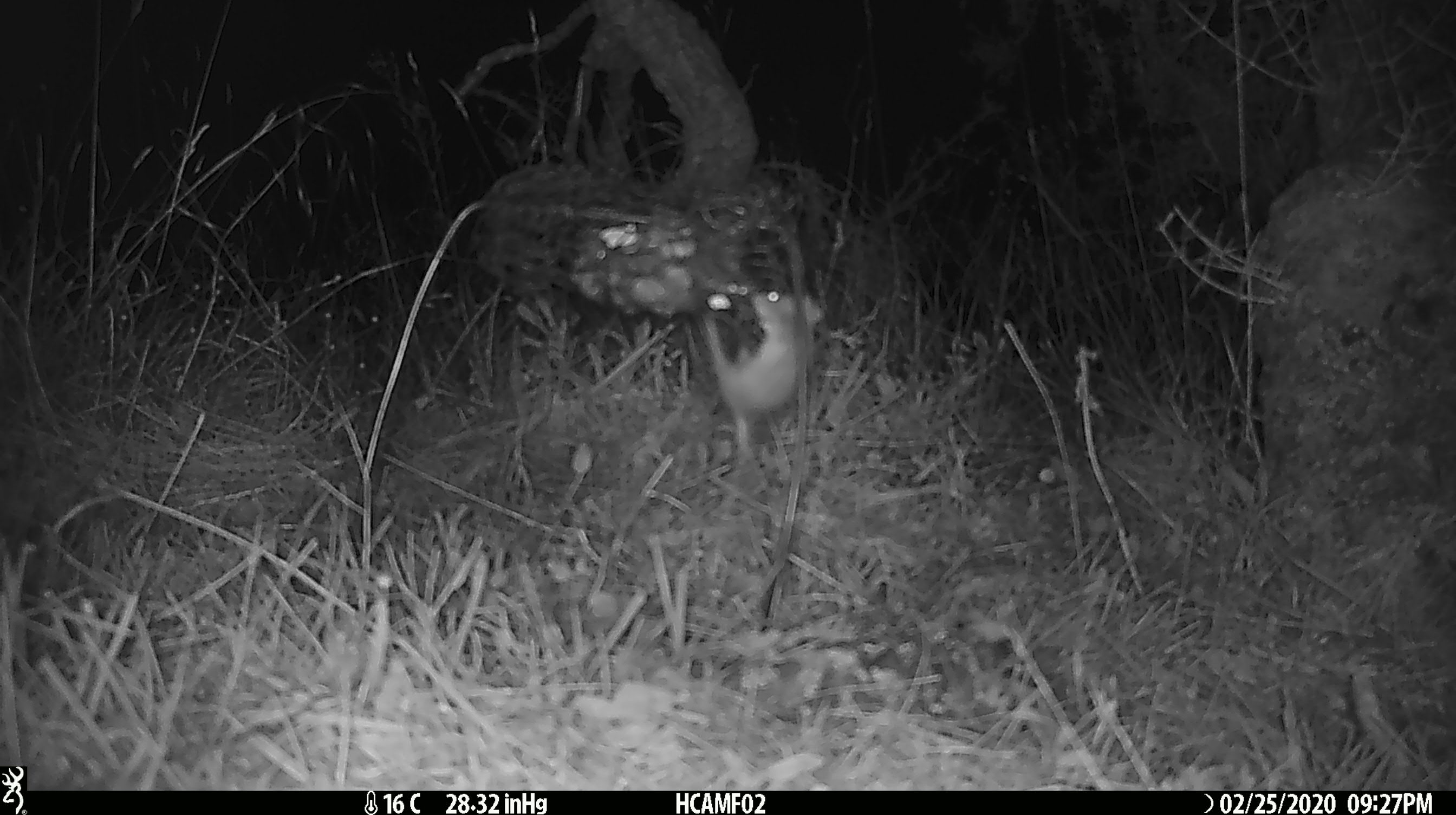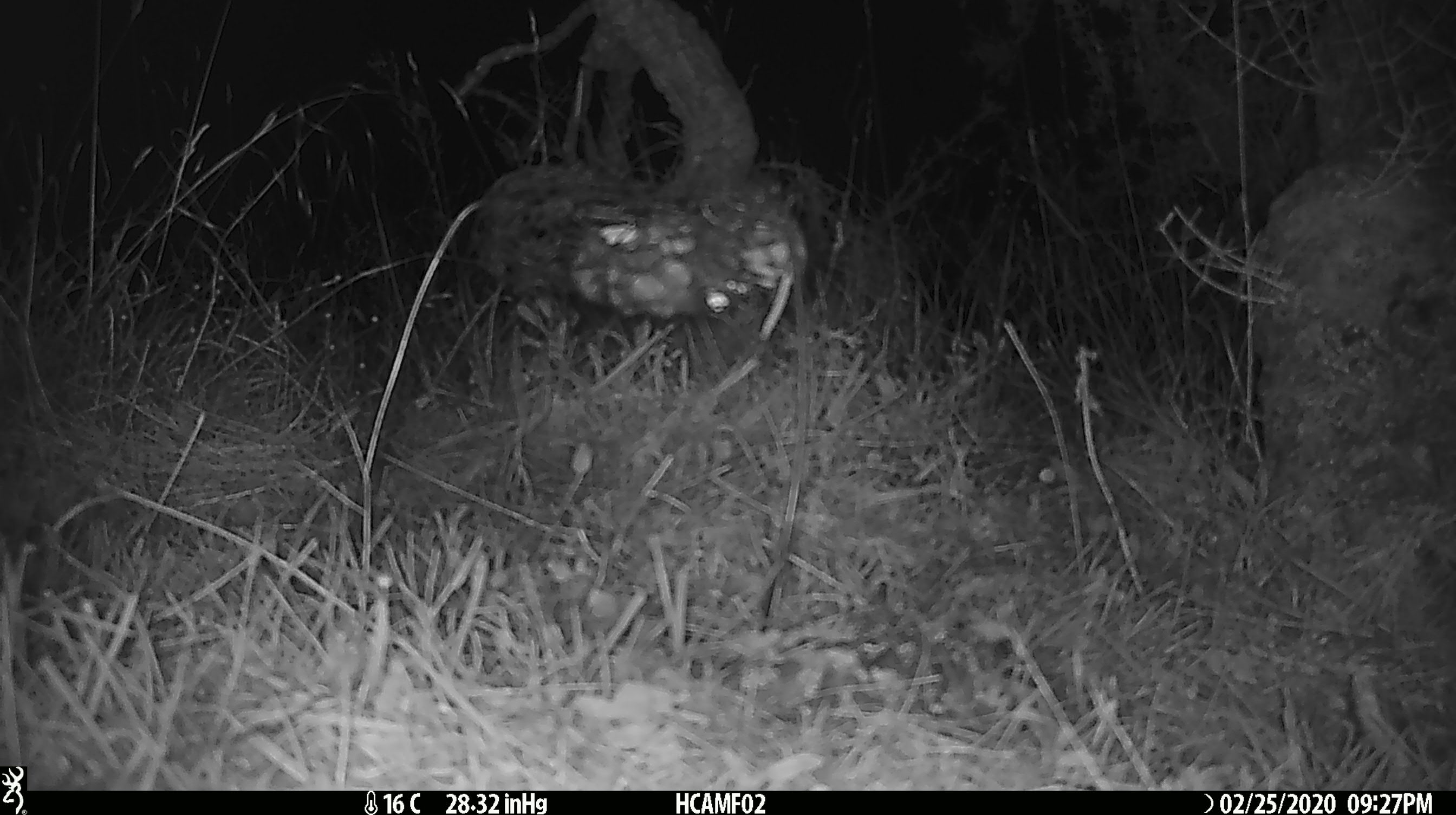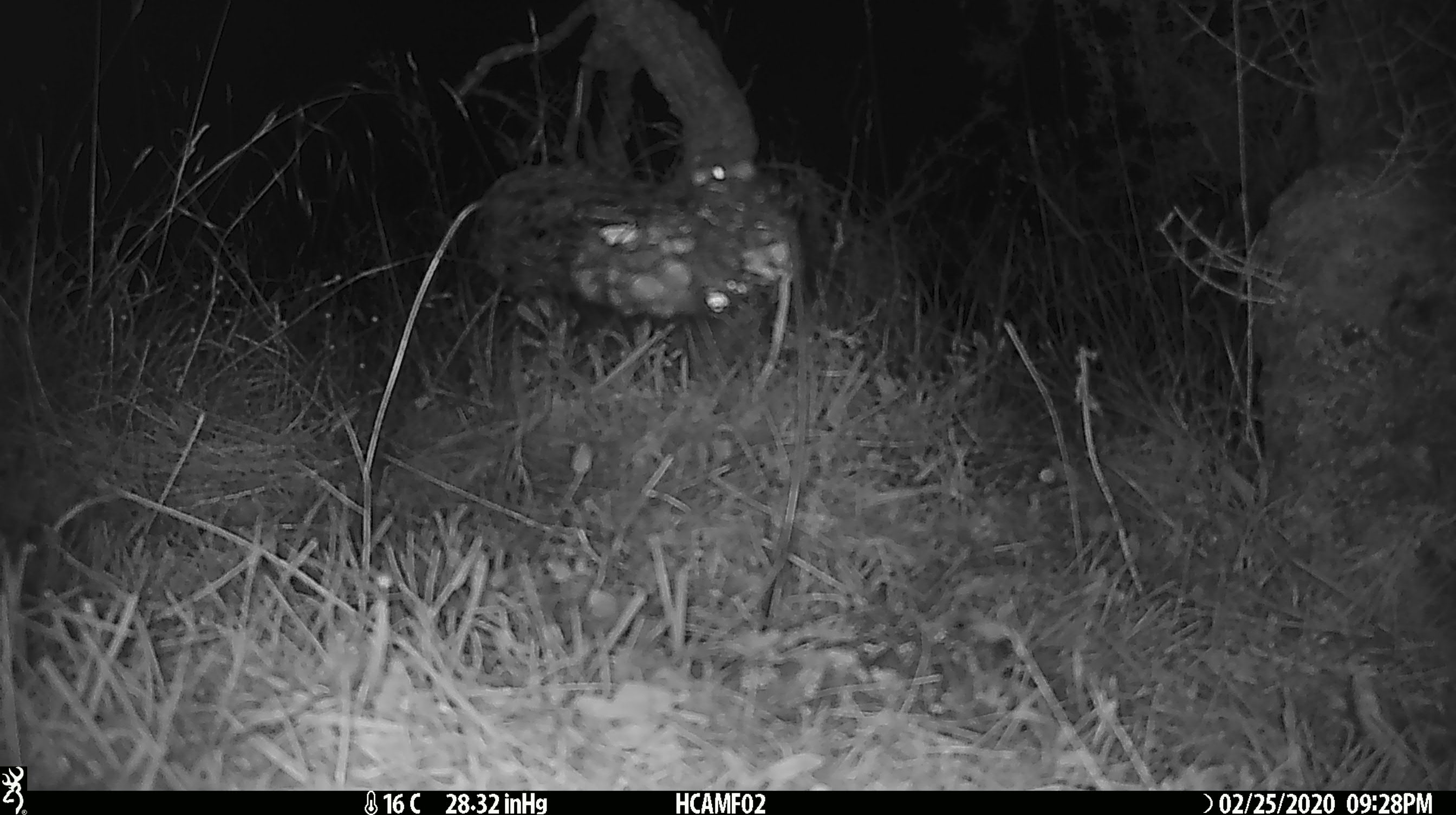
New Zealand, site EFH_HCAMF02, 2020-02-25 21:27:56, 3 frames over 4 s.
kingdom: Animalia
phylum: Chordata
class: Mammalia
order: Rodentia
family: Muridae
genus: Mus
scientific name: Mus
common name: mouse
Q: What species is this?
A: Mouse (Mus).